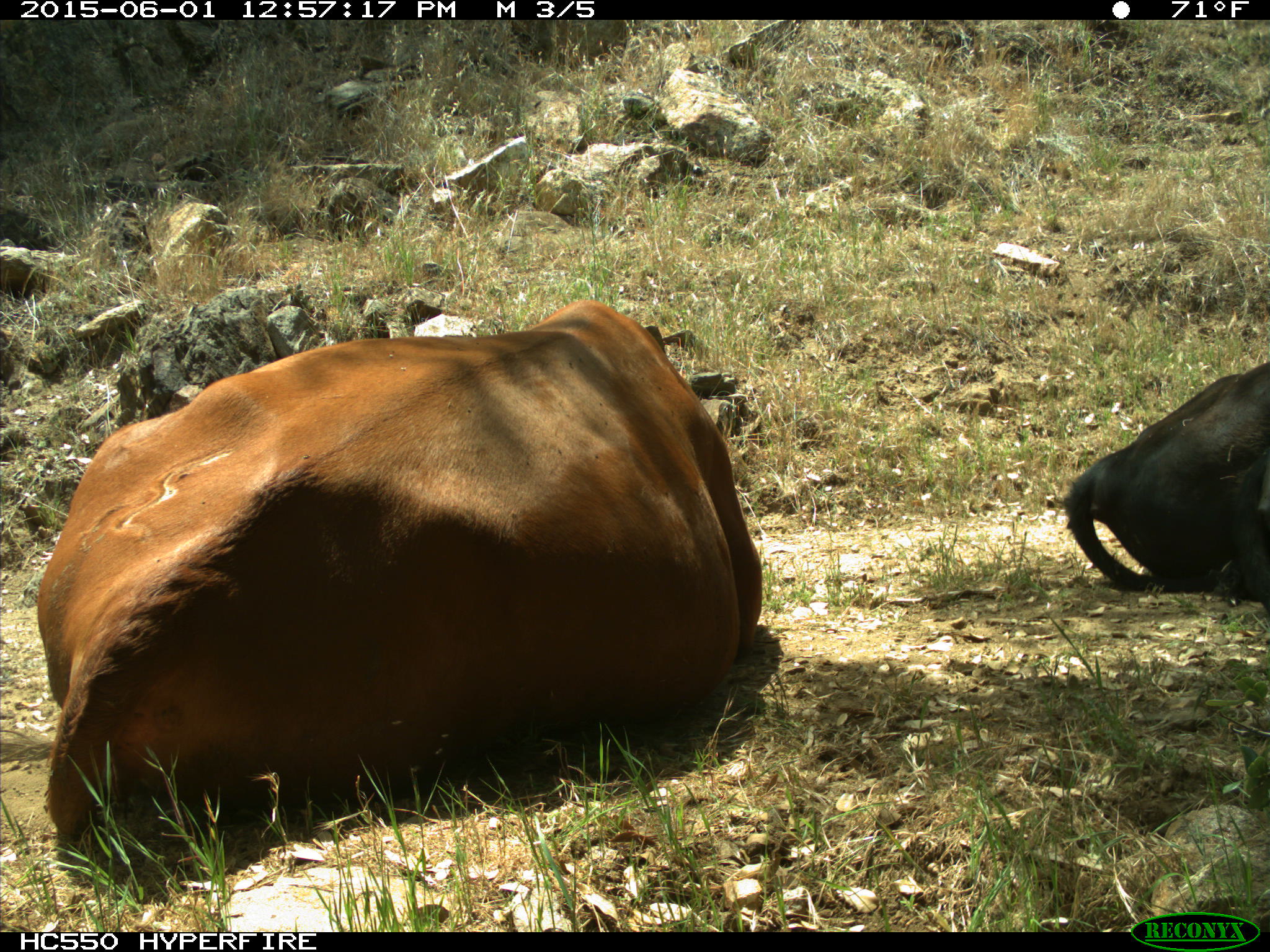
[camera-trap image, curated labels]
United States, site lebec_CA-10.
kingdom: Animalia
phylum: Chordata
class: Mammalia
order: Artiodactyla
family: Bovidae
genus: Bos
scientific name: Bos taurus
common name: domestic cow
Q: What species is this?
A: Bos taurus (domestic cow).